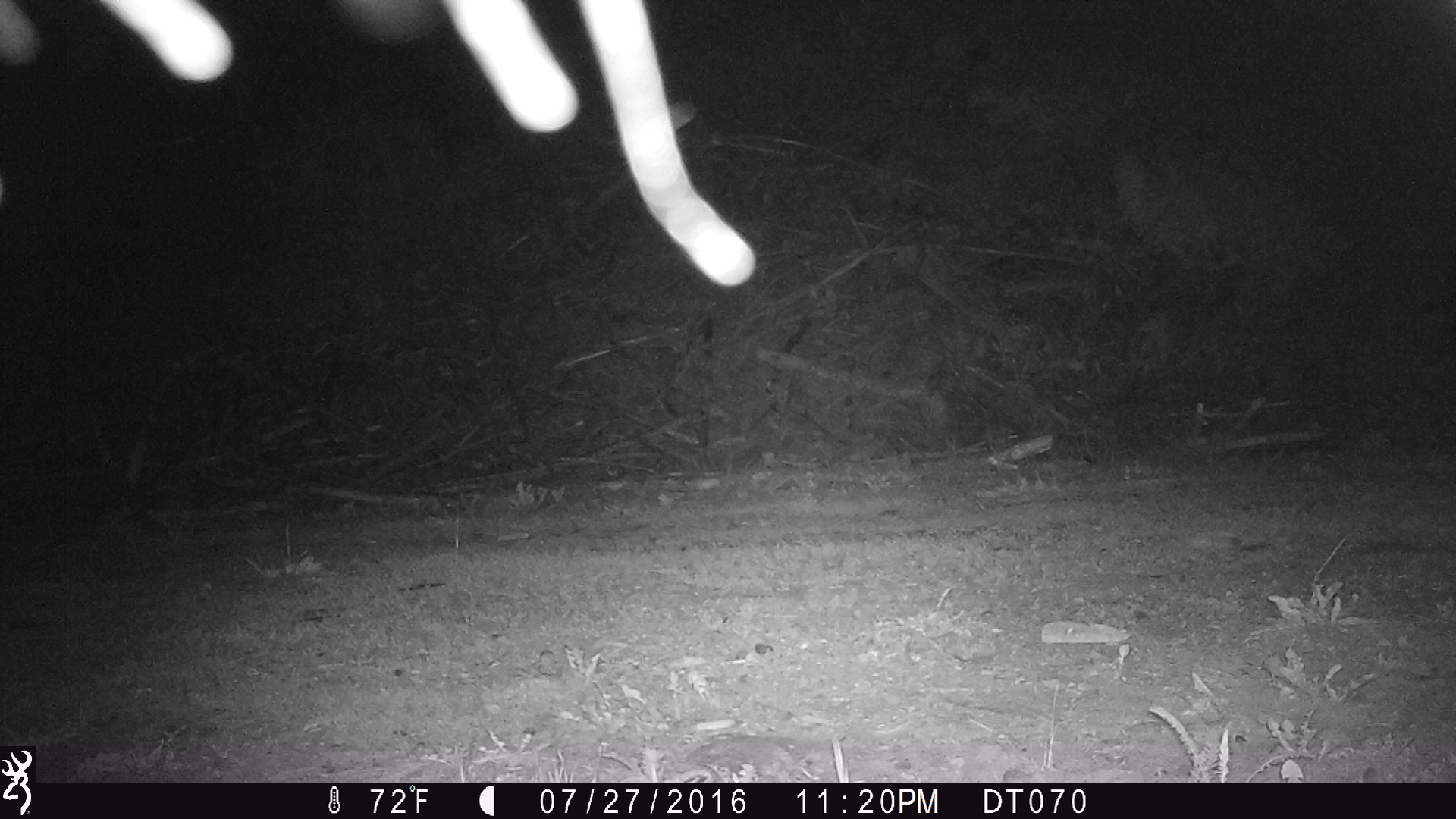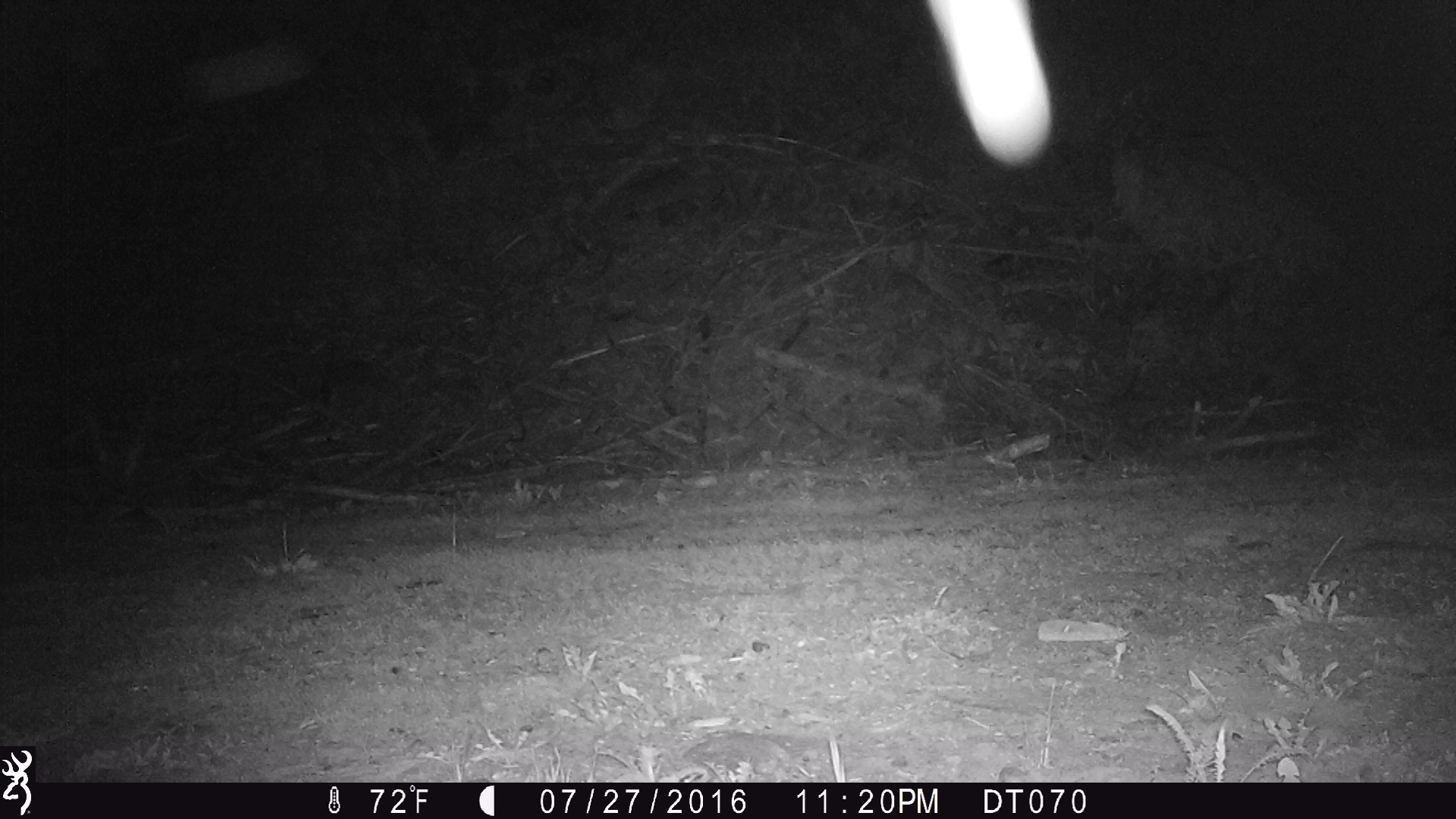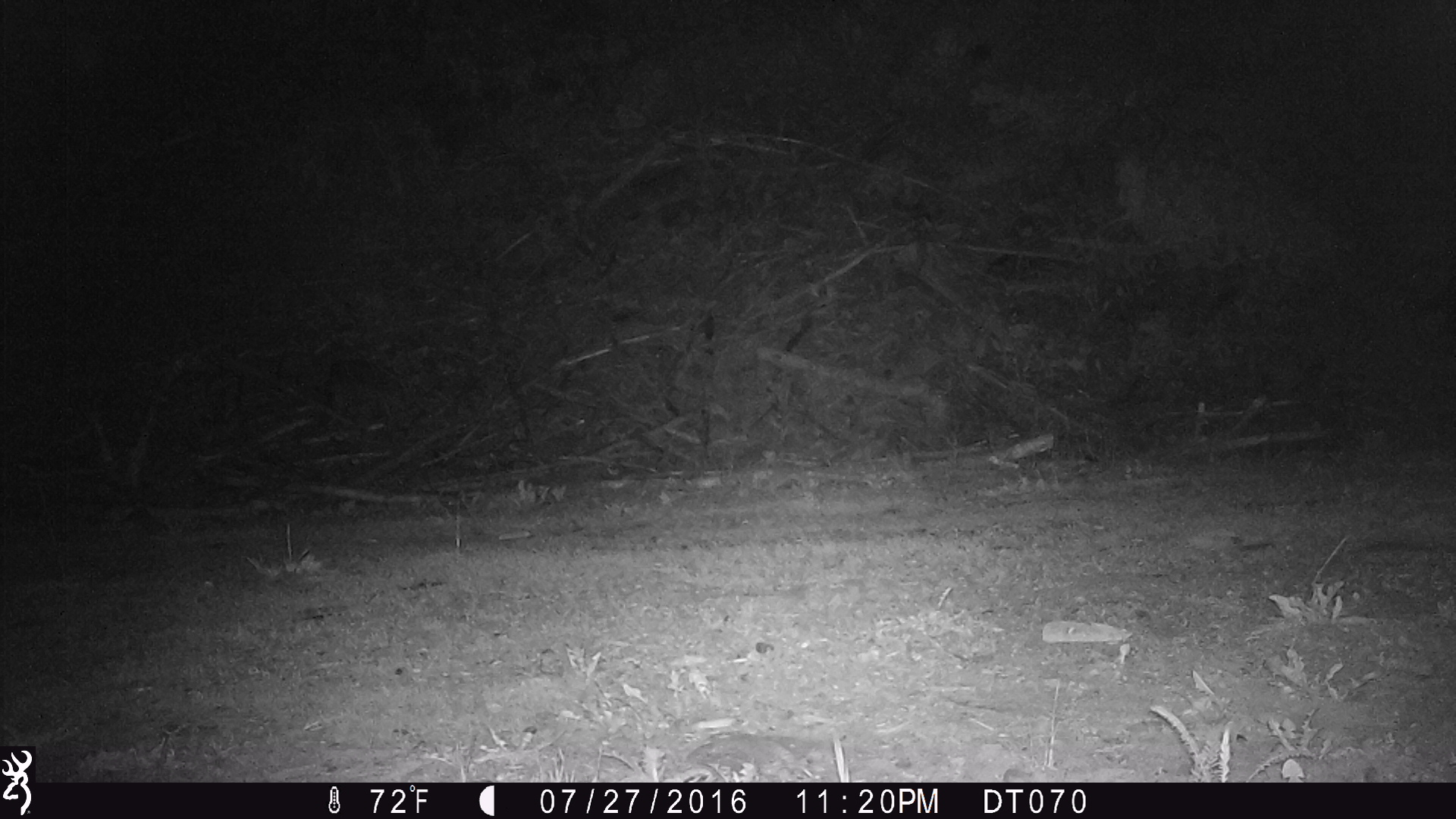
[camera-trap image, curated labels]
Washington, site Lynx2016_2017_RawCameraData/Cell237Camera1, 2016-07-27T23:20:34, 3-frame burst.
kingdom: Animalia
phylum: Chordata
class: Mammalia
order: Artiodactyla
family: Bovidae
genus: Bos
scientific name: Bos taurus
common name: domestic cattle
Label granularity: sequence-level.